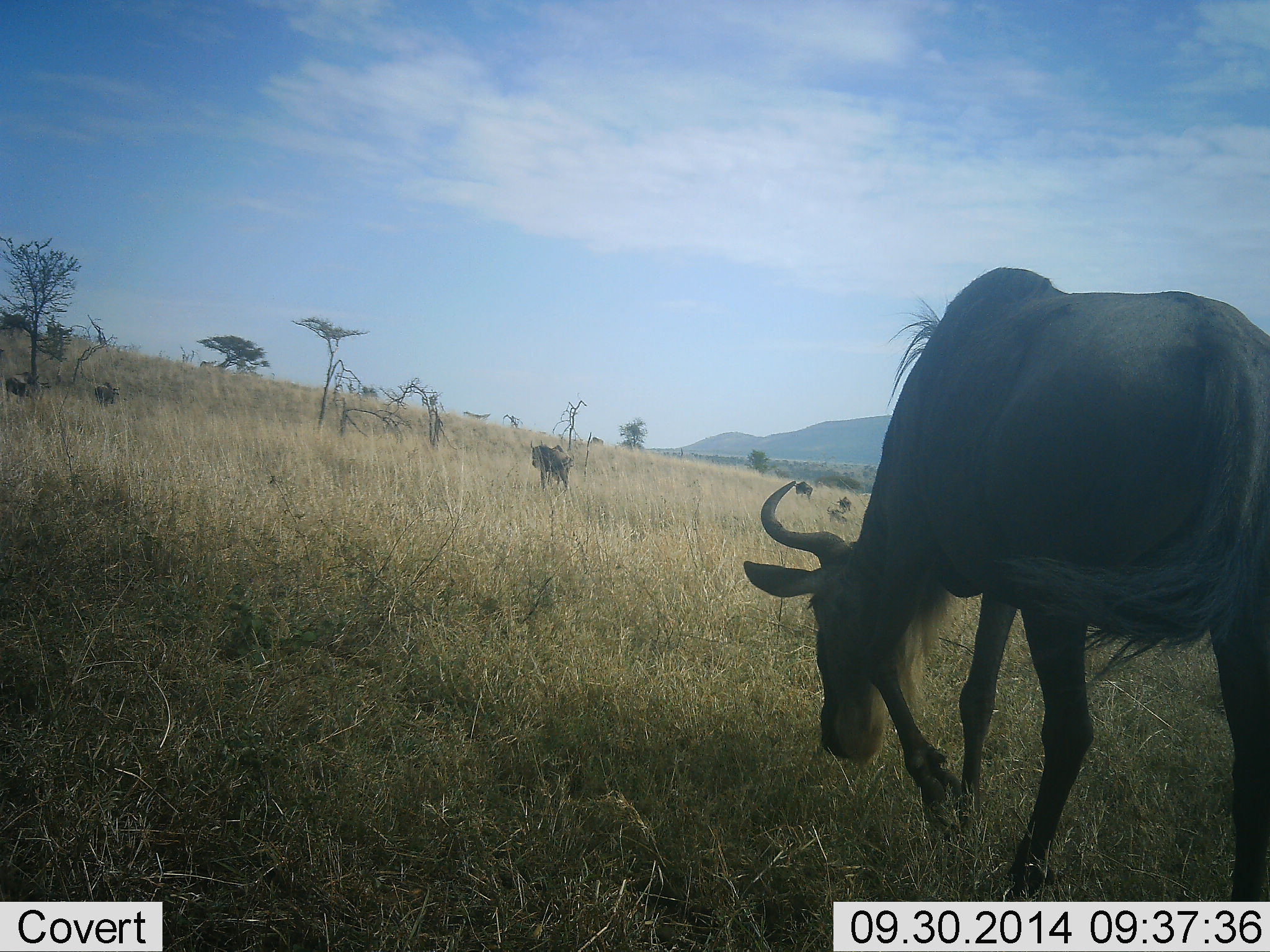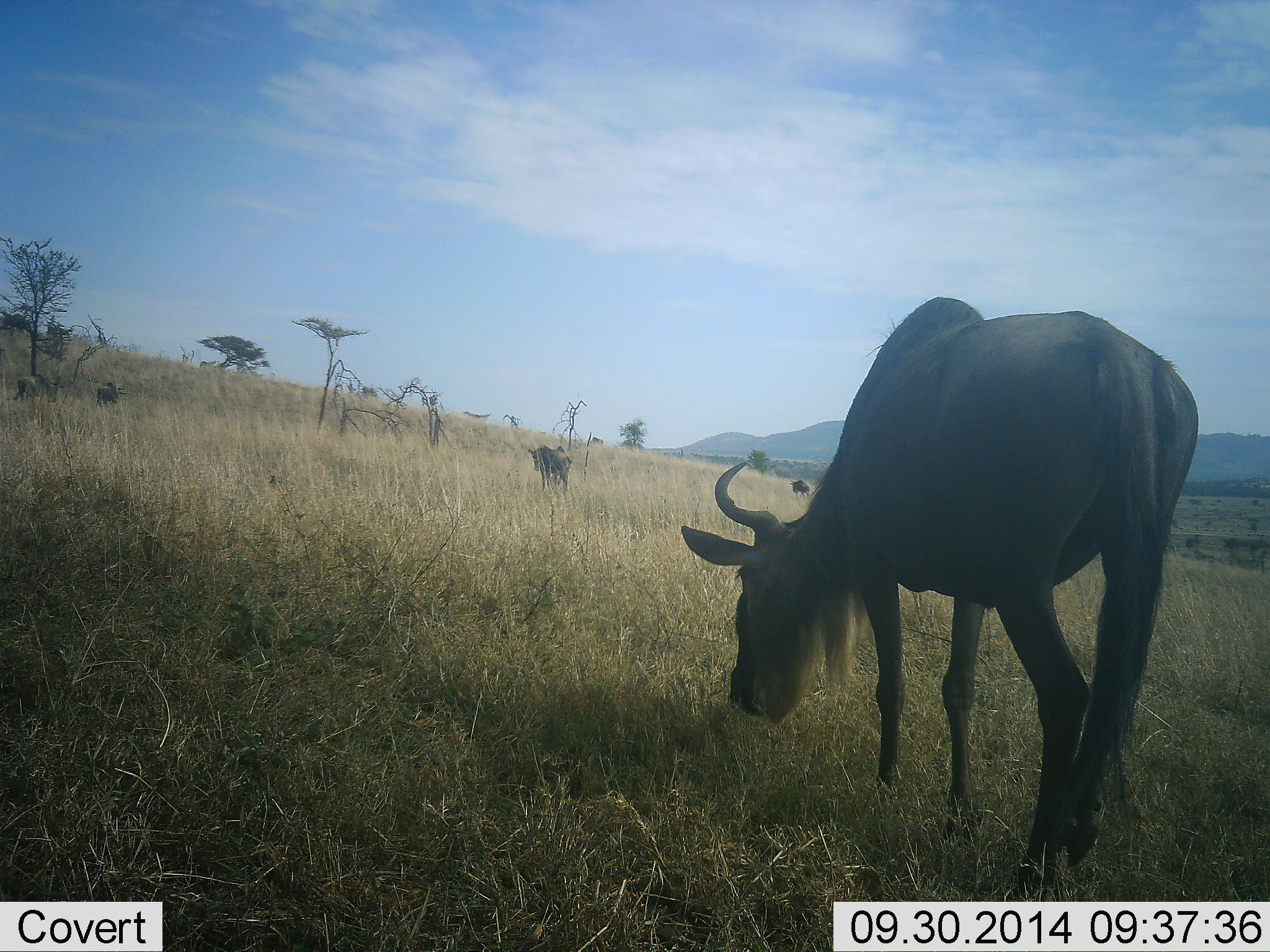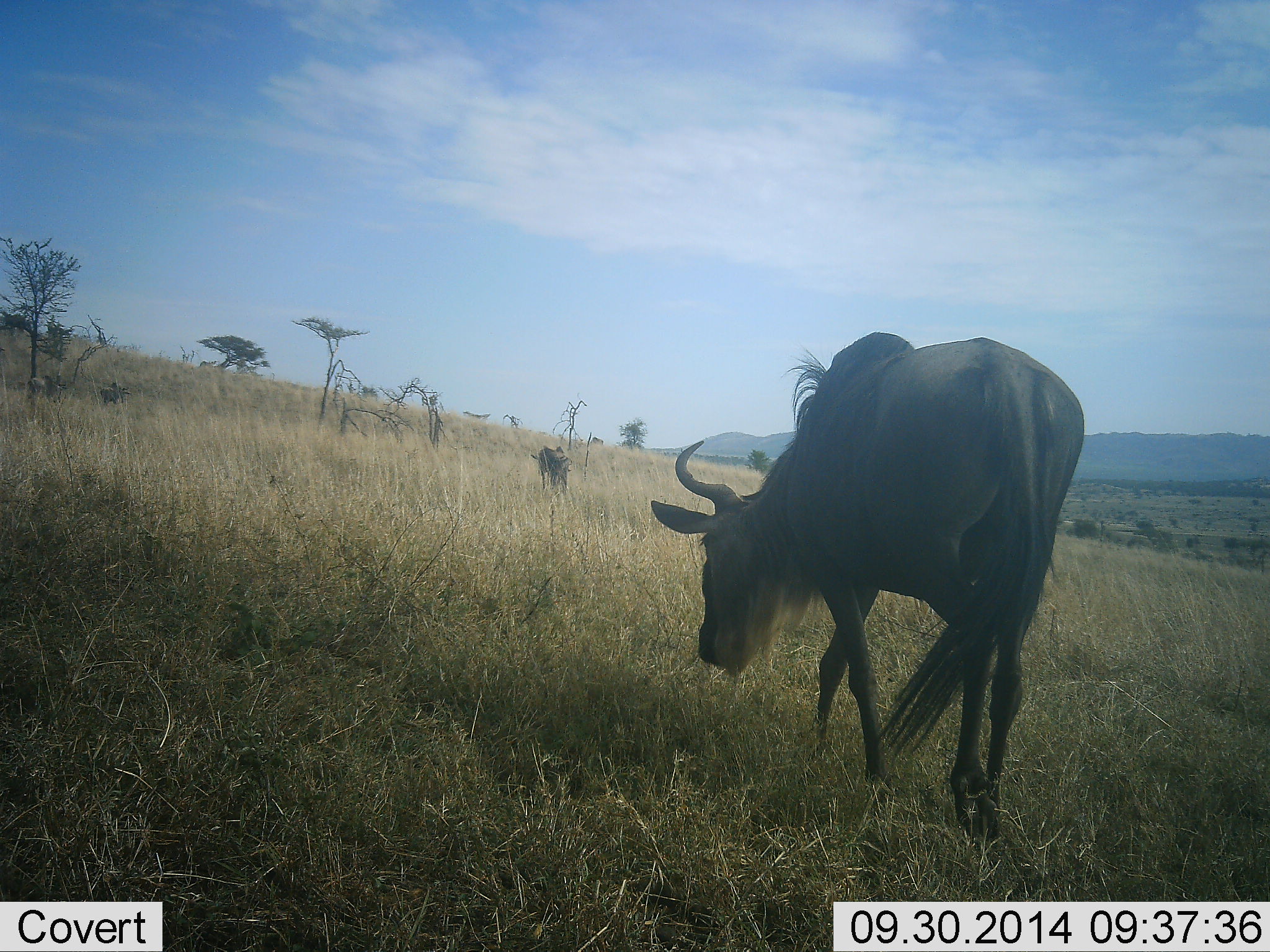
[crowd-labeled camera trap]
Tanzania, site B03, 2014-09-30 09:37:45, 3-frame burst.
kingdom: Animalia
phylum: Chordata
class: Mammalia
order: Artiodactyla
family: Bovidae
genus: Connochaetes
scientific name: Connochaetes taurinus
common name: blue wildebeest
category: wildebeest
Wildebeest (blue wildebeest) (Connochaetes taurinus), count 5. Behavior (volunteer vote fractions): standing 10%, resting 0%, moving 80%, interacting 0%. Young present (vote fraction): 0%. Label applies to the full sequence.